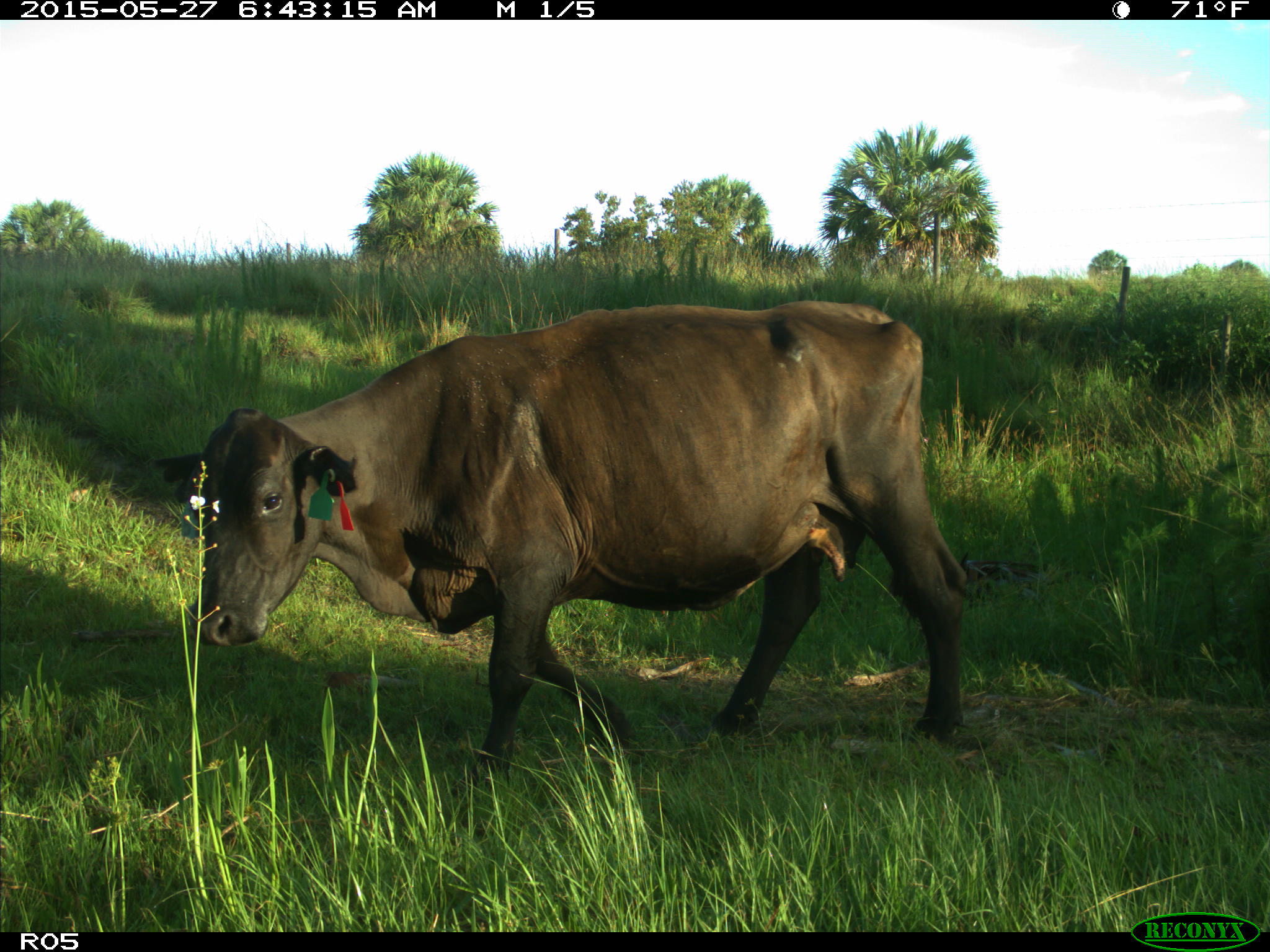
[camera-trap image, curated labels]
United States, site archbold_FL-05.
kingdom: Animalia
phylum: Chordata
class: Mammalia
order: Artiodactyla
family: Bovidae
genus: Bos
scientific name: Bos taurus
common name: domestic cow